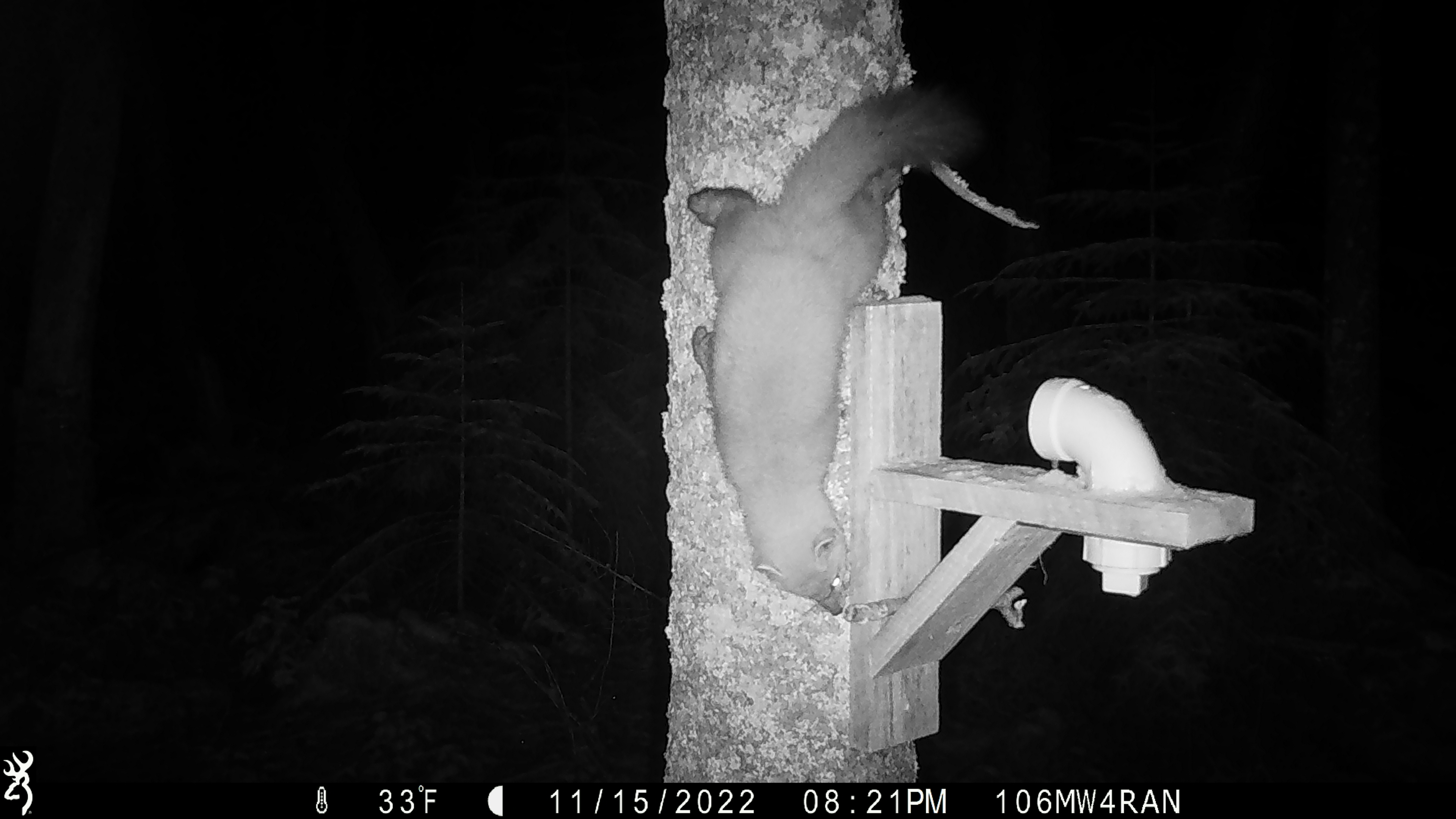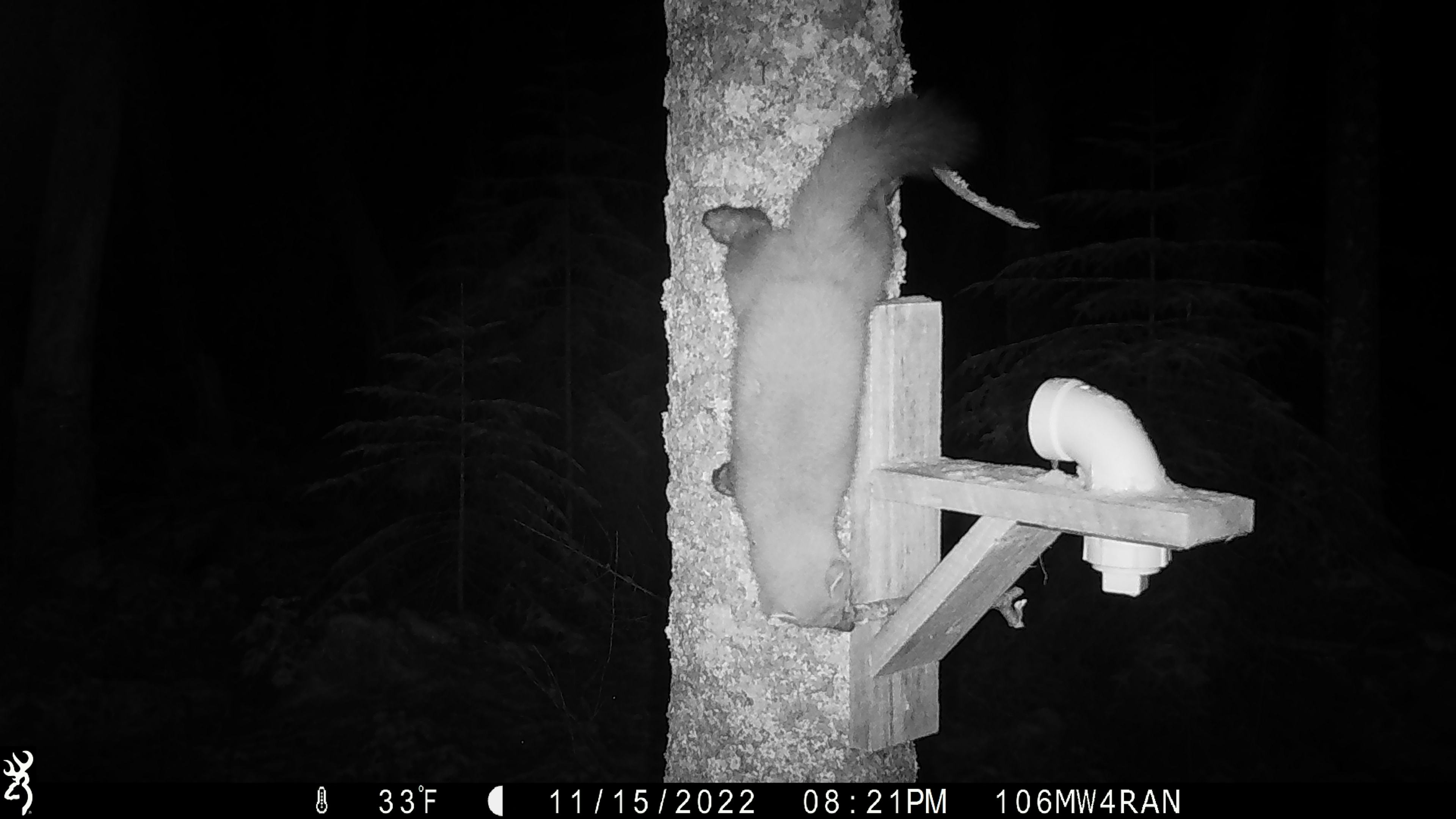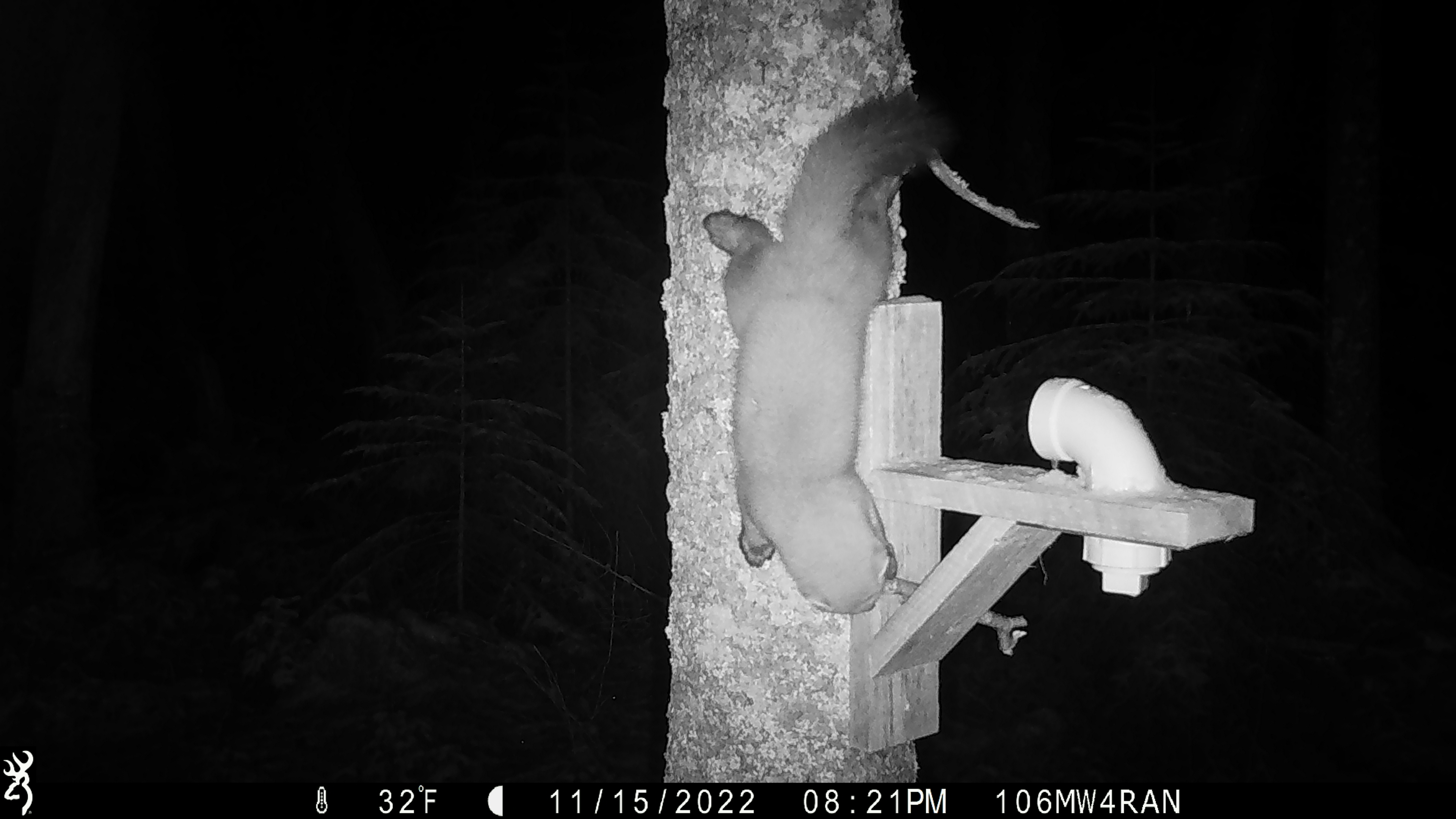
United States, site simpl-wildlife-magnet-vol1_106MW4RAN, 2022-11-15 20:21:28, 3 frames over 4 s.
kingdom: Animalia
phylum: Chordata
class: Mammalia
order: Carnivora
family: Mustelidae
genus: Martes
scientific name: Martes americana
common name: american marten